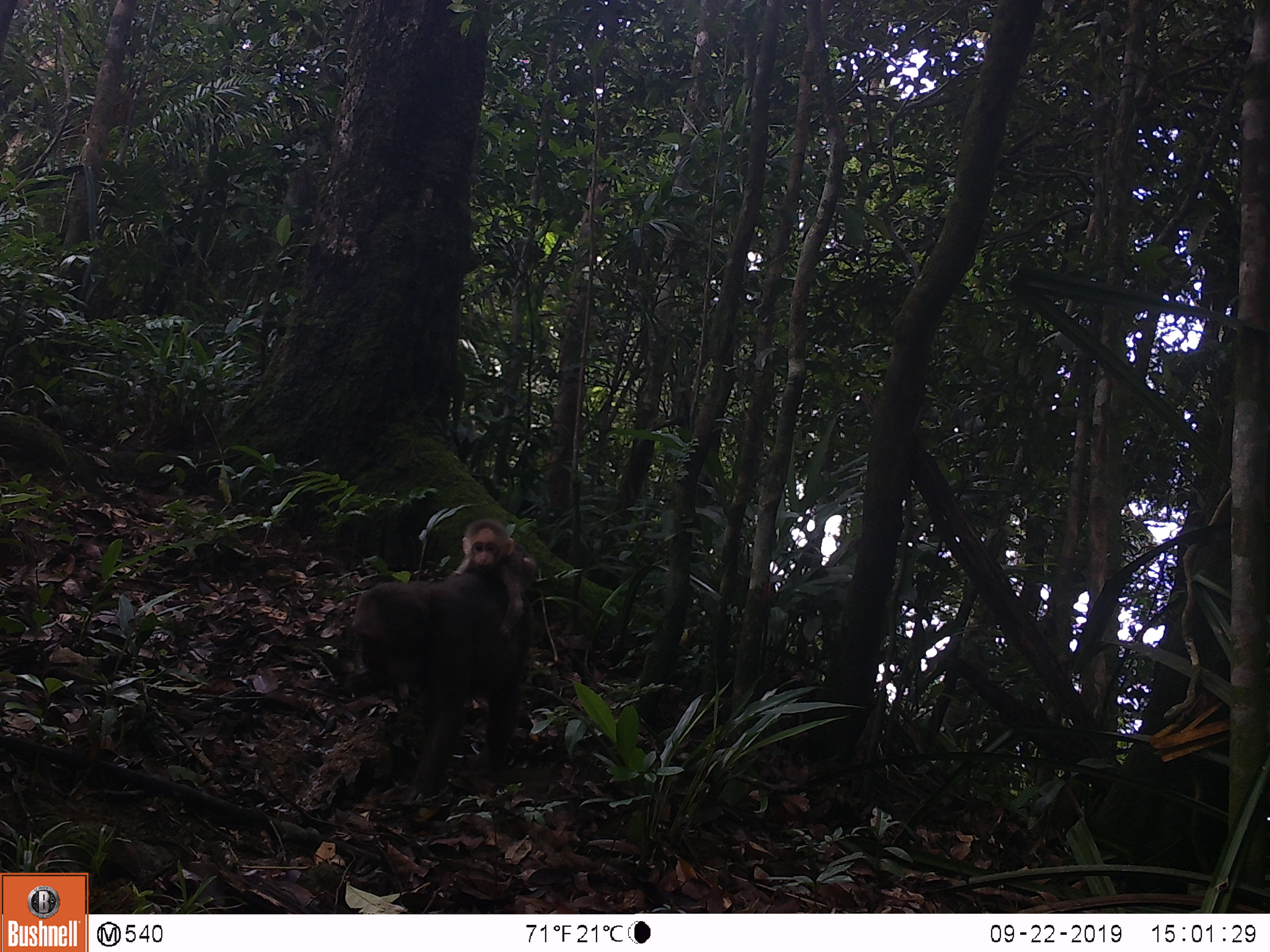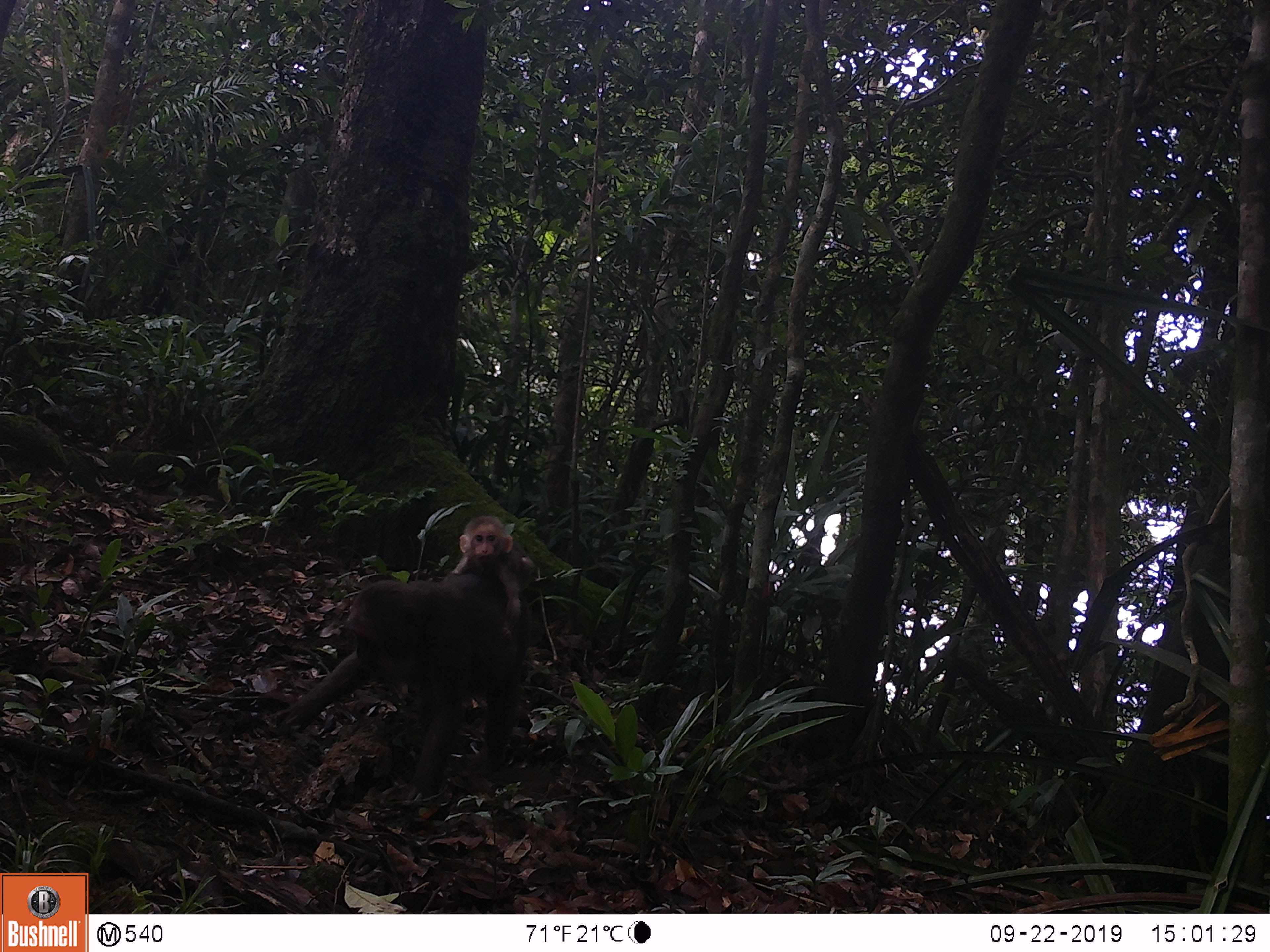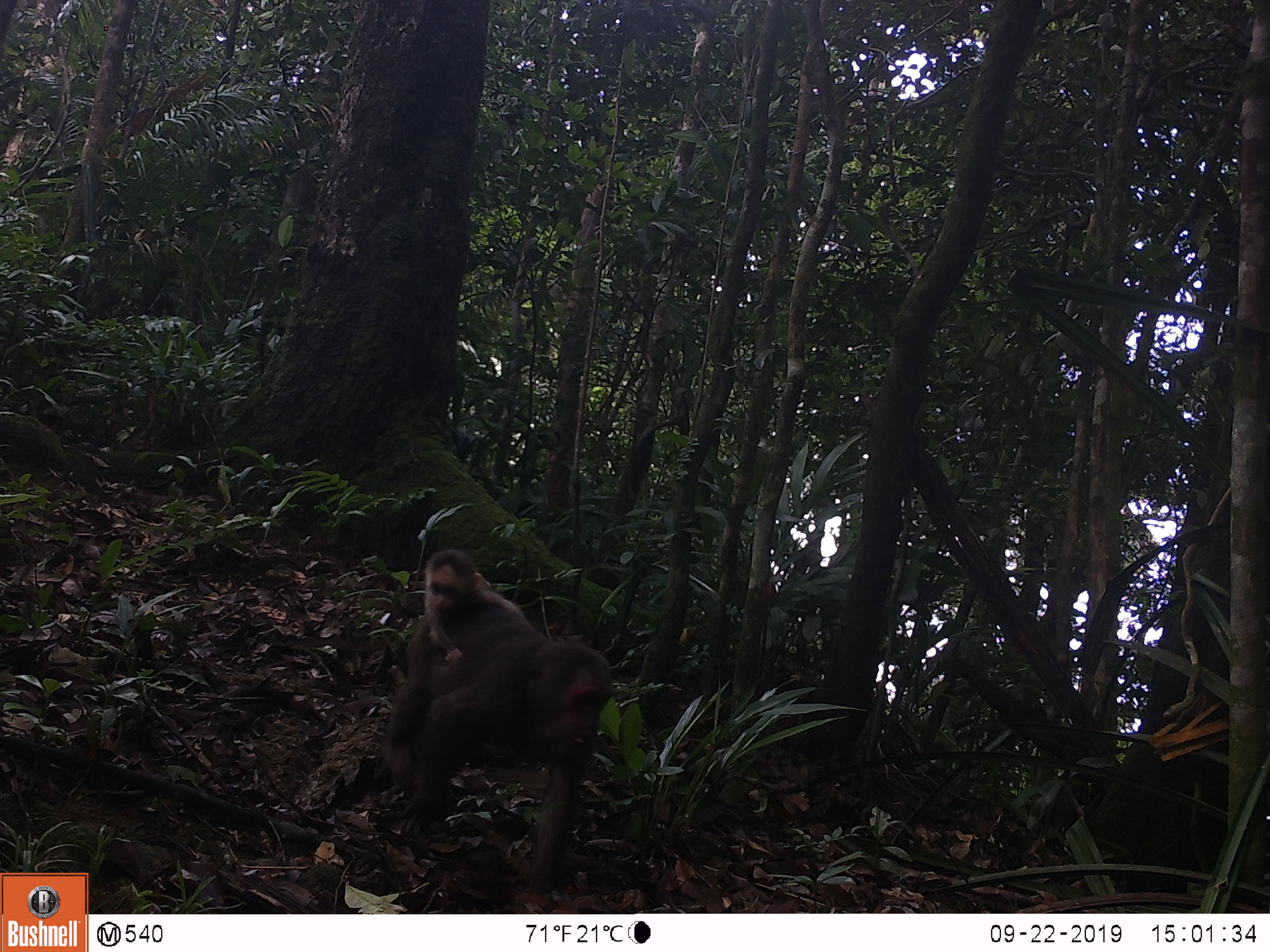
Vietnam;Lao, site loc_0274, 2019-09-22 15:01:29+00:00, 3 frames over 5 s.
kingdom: Animalia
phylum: Chordata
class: Mammalia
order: Primates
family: Cercopithecidae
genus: Macaca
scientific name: Macaca arctoides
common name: stump-tailed macaque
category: stump tailed macaque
Stump tailed macaque (stump-tailed macaque) (Macaca arctoides). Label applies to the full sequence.